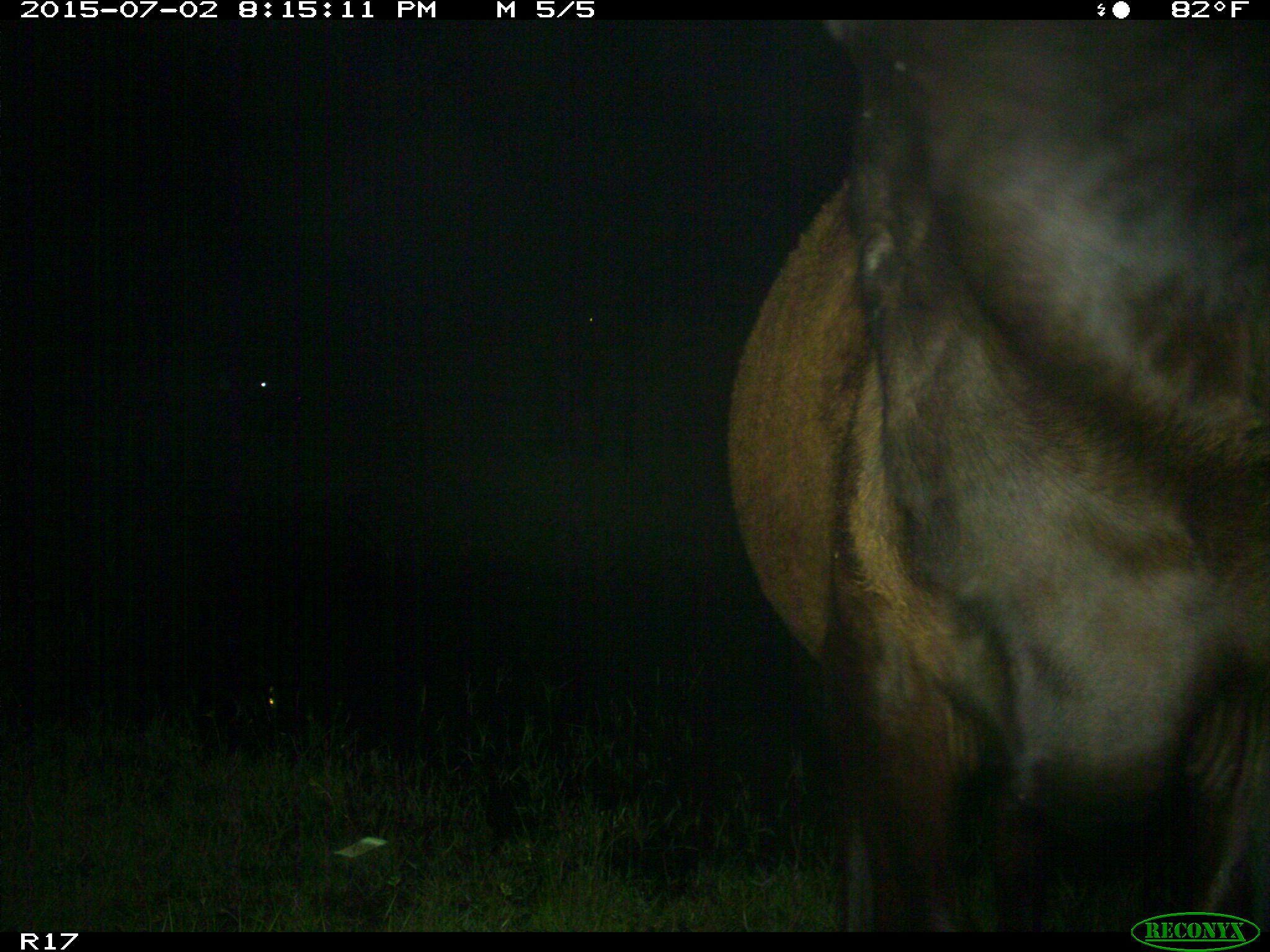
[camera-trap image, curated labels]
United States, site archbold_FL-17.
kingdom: Animalia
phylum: Chordata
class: Mammalia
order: Artiodactyla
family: Bovidae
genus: Bos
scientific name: Bos taurus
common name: domestic cow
Bos taurus (domestic cow).